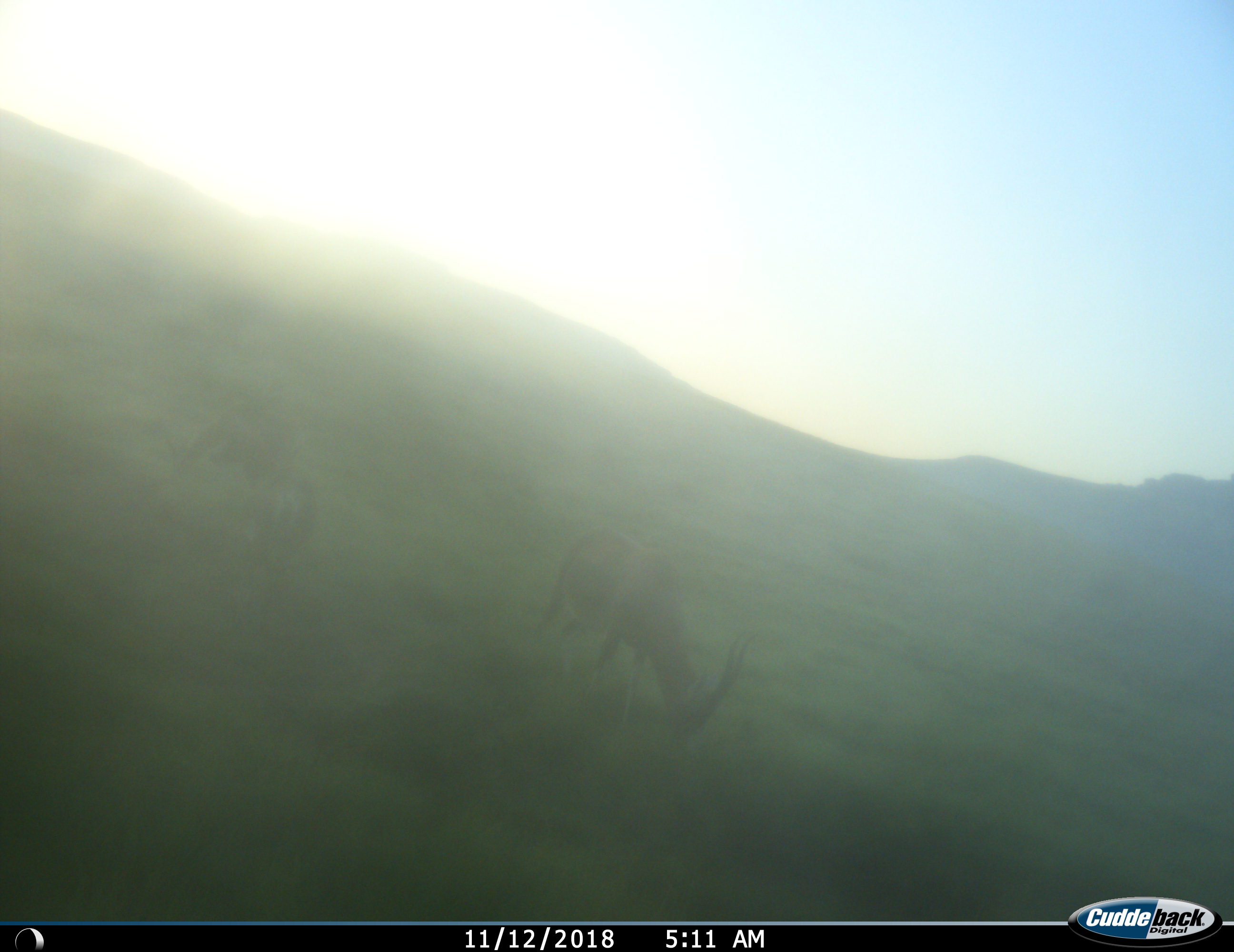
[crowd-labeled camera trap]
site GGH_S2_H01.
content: unidentified animal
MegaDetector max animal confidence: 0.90